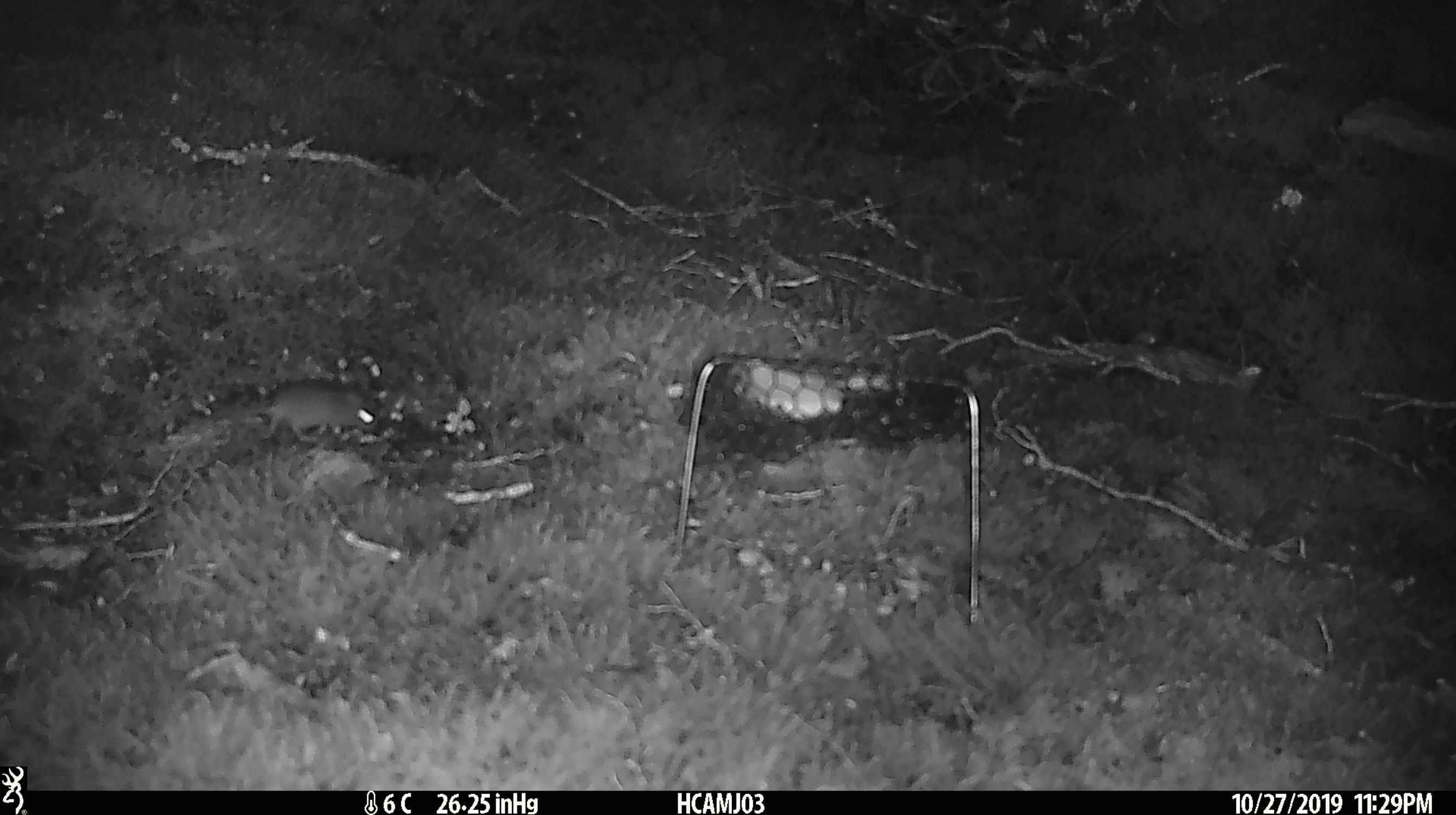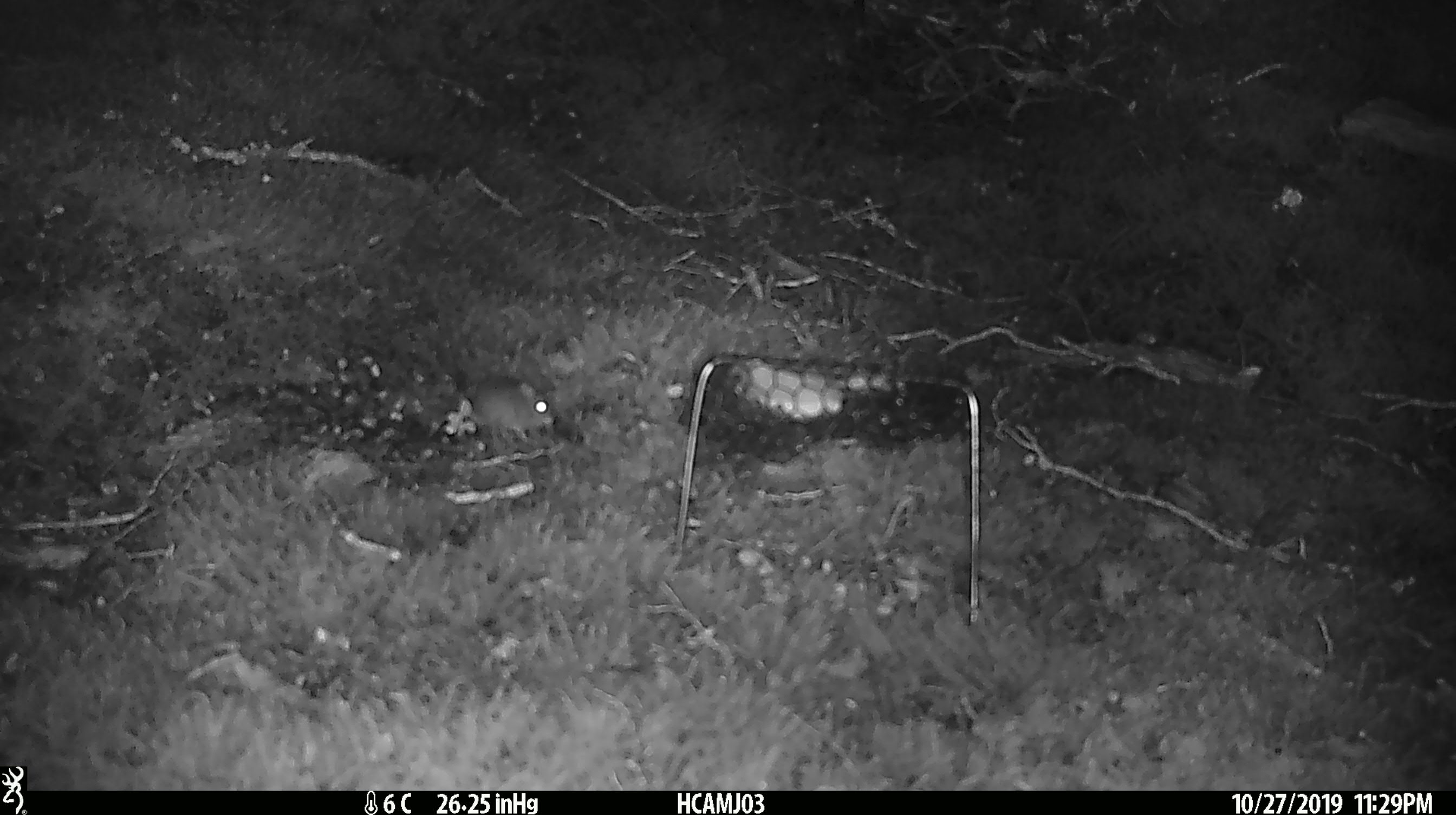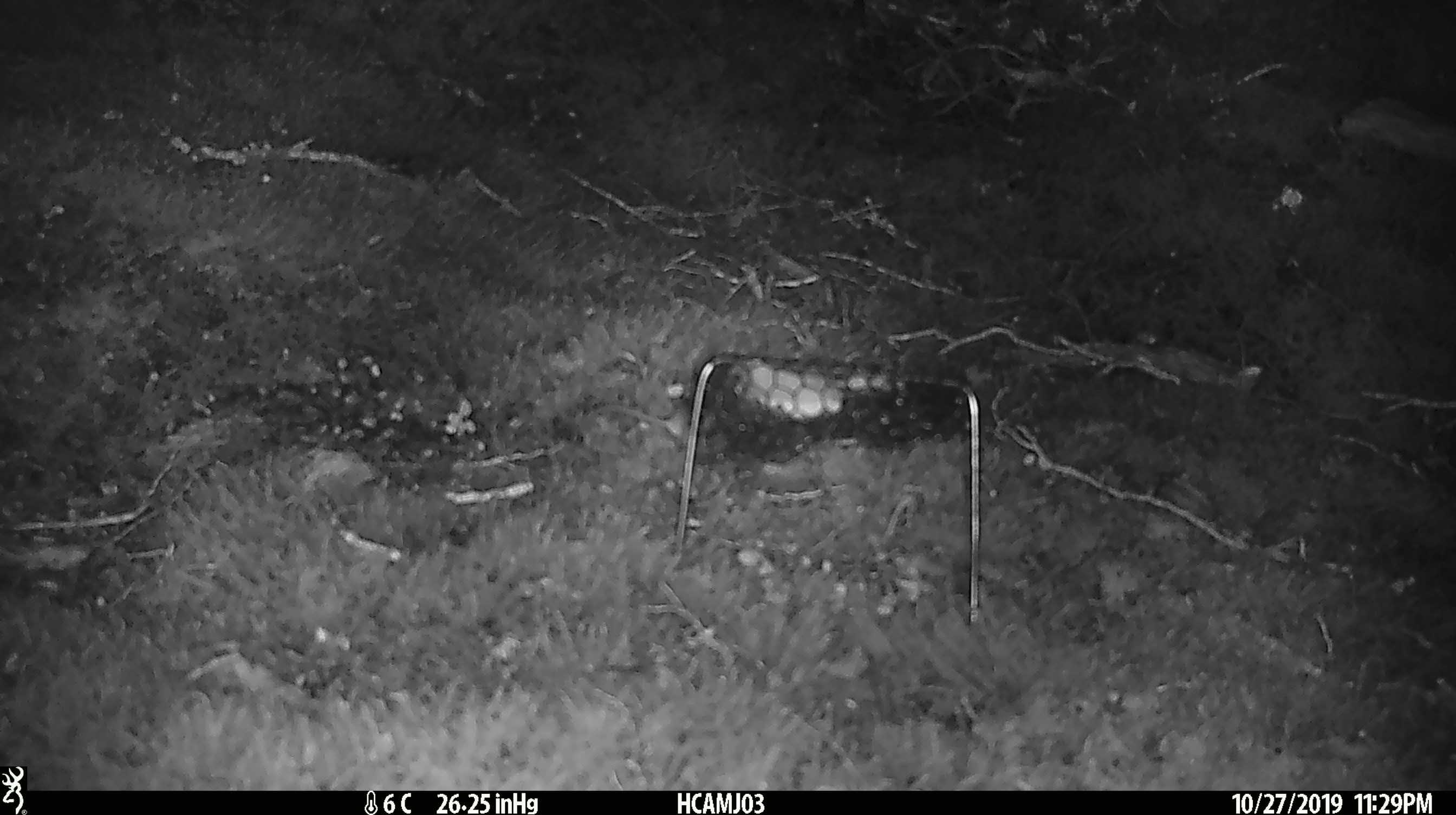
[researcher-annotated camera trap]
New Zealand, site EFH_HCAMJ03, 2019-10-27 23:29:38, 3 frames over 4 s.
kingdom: Animalia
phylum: Chordata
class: Mammalia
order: Rodentia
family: Muridae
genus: Mus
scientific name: Mus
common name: mouse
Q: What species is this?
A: Mouse (Mus).